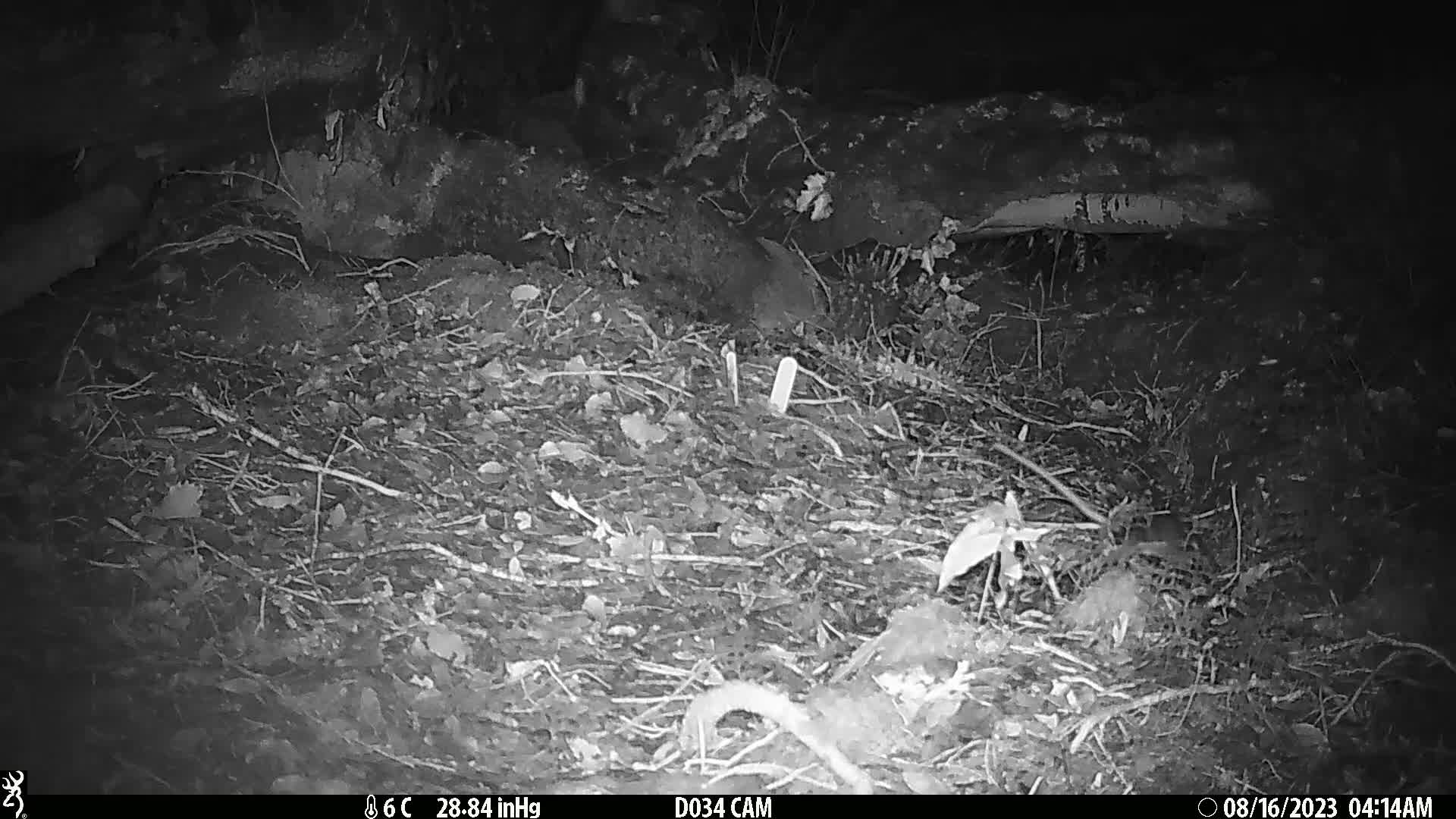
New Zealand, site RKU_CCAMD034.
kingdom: Animalia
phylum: Chordata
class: Mammalia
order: Rodentia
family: Muridae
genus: Rattus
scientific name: Rattus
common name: rat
Rat (Rattus).